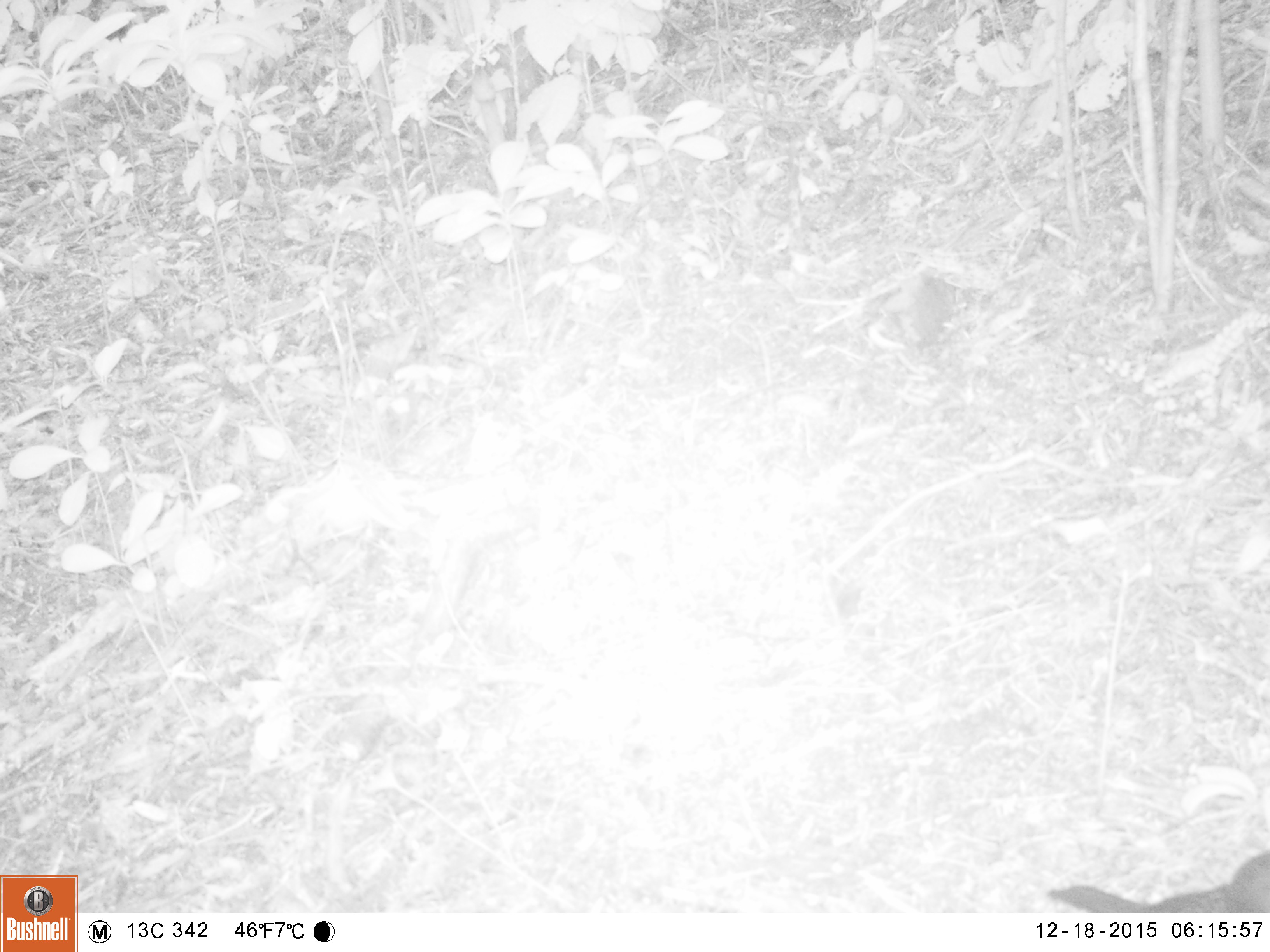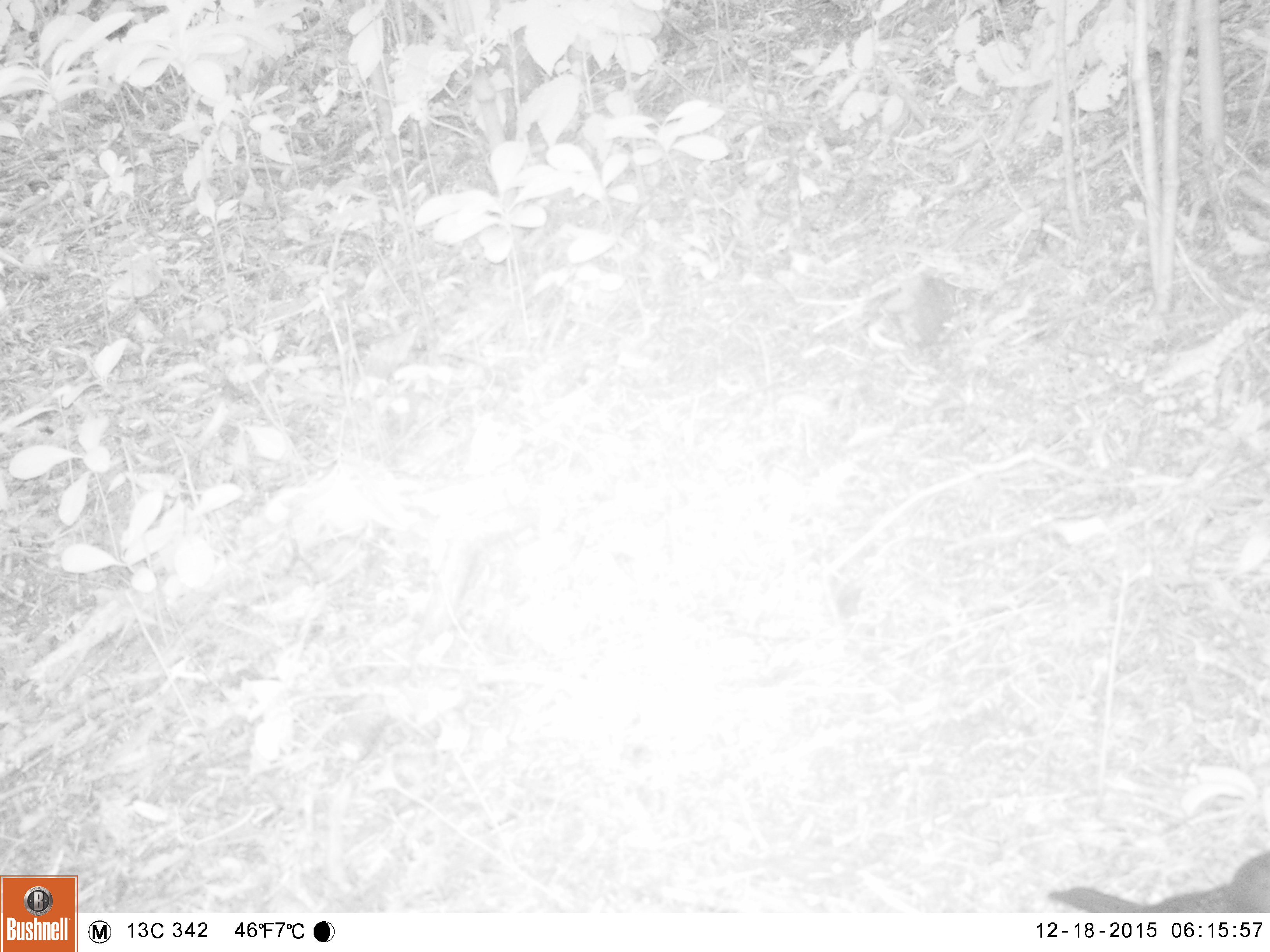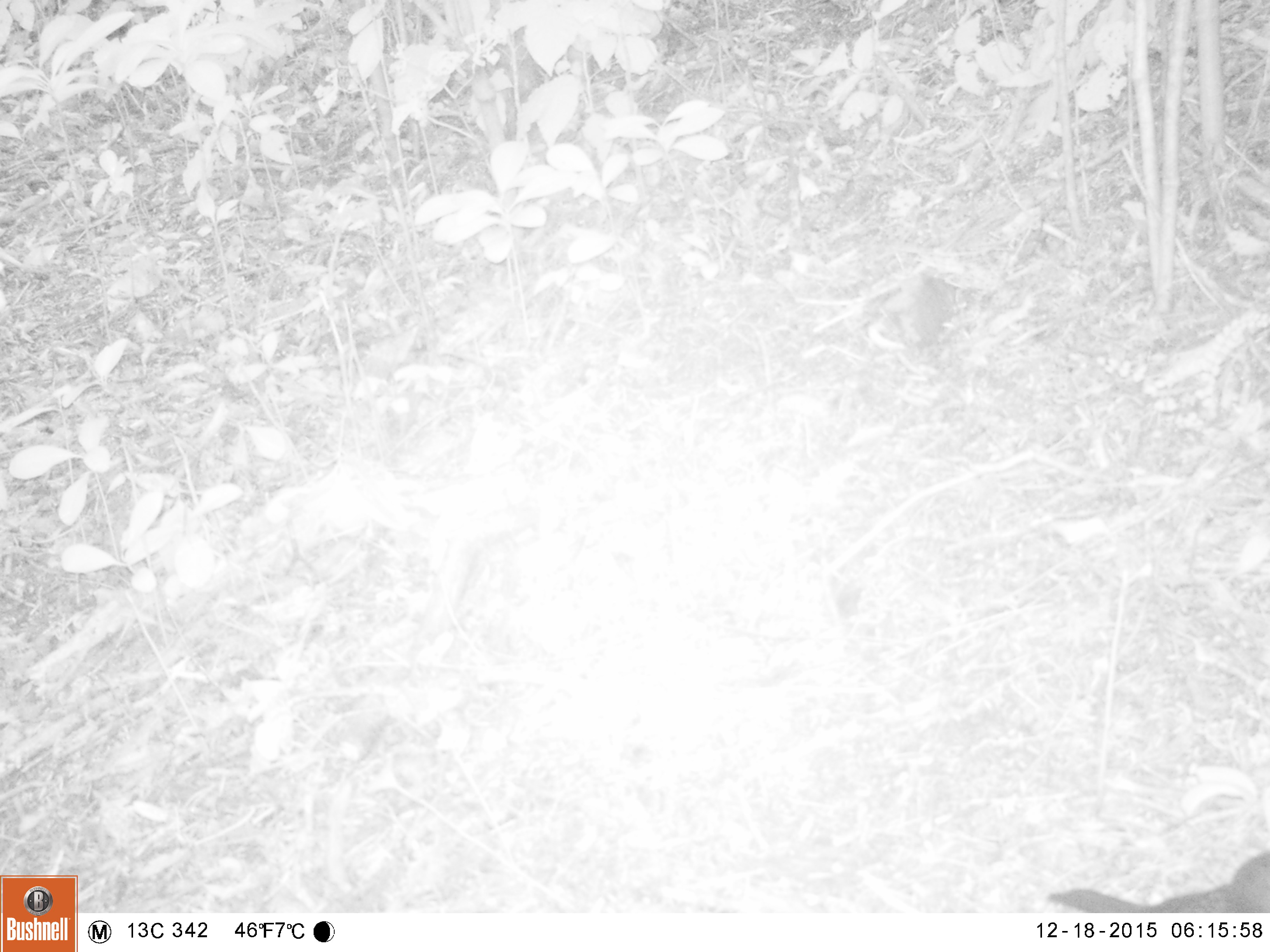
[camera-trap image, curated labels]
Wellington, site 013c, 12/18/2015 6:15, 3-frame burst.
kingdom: Animalia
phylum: Chordata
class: Aves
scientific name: Aves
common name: bird